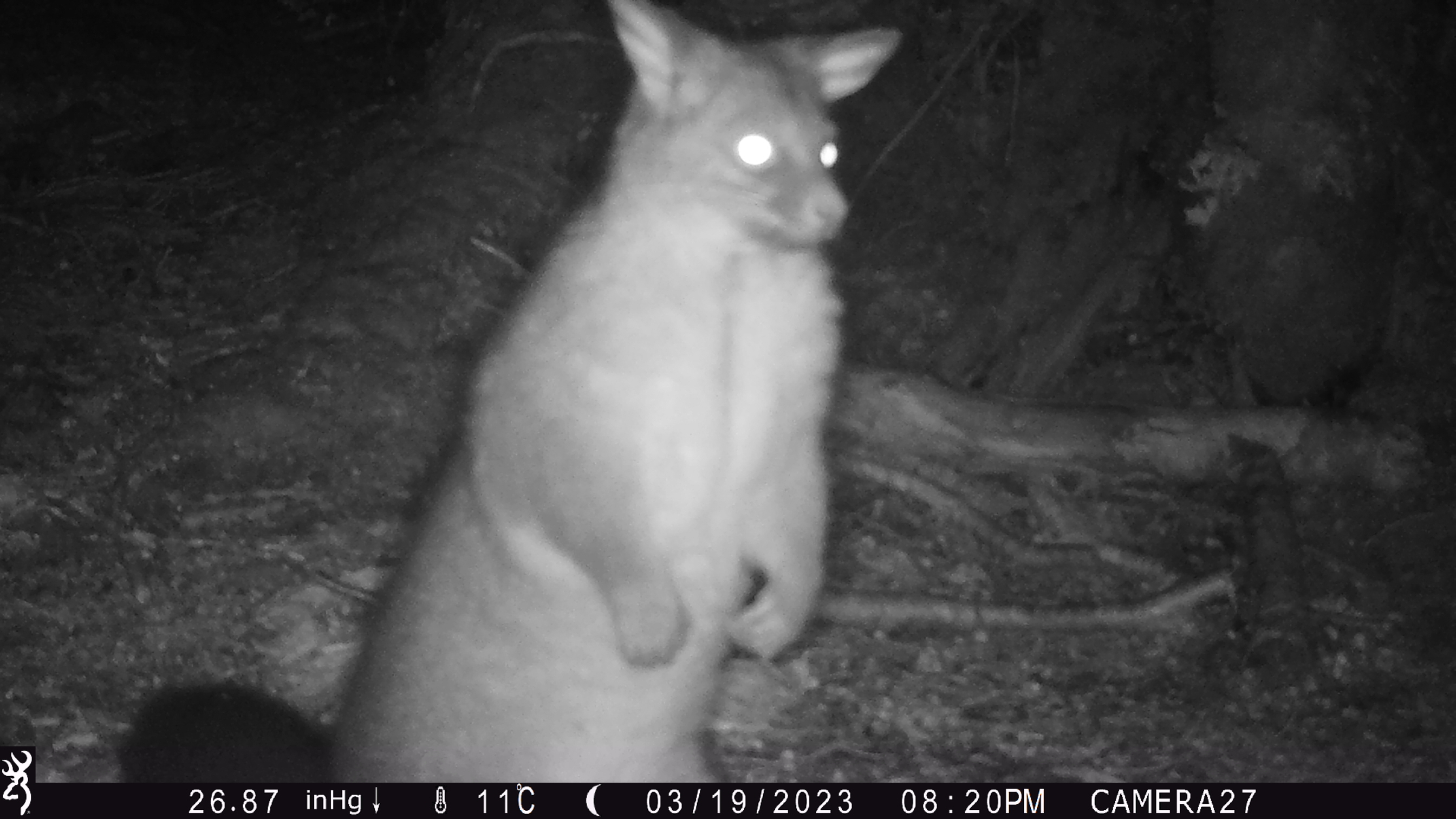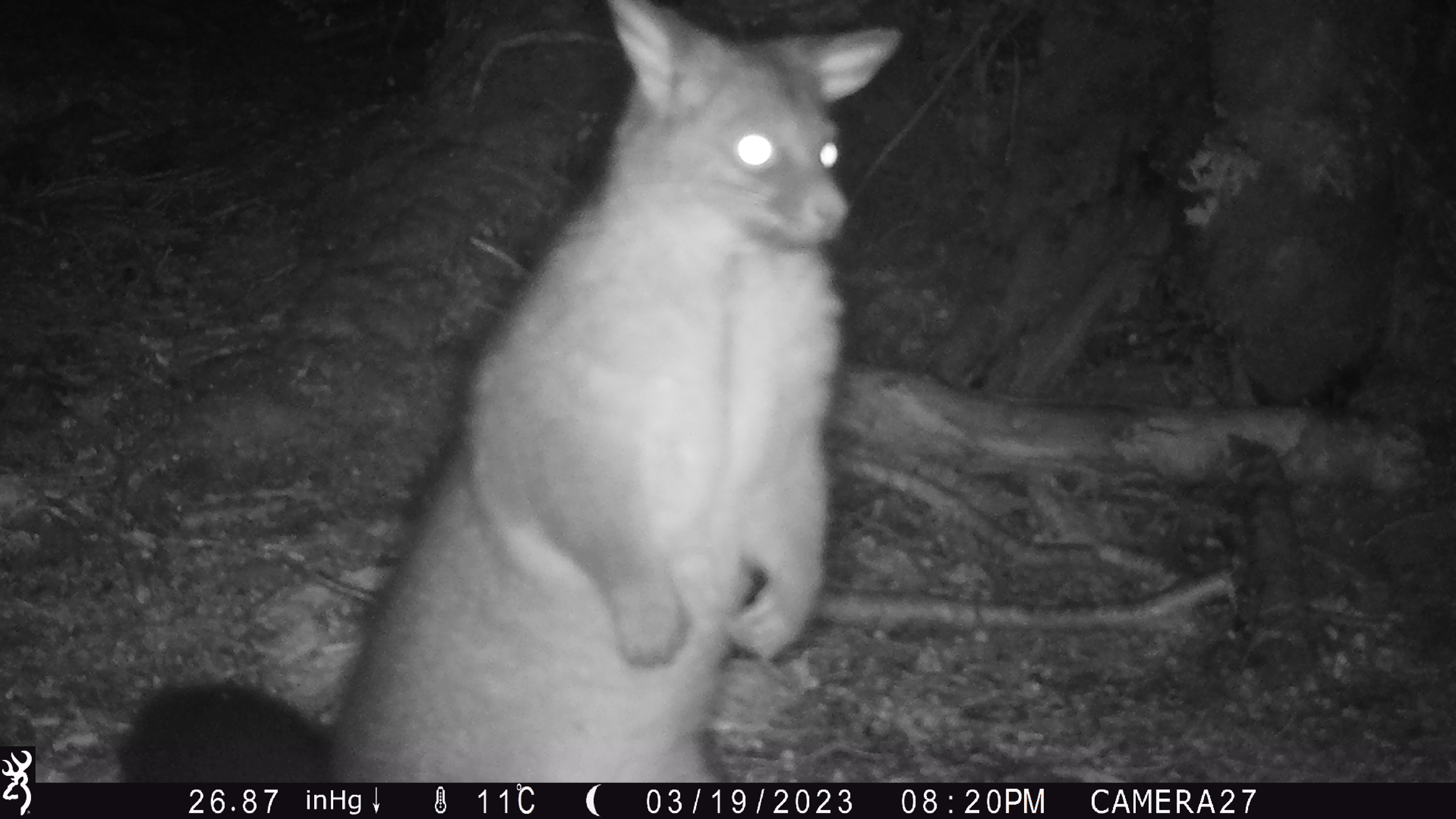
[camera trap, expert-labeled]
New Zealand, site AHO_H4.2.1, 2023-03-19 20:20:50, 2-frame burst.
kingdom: Animalia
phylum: Chordata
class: Mammalia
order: Diprotodontia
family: Phalangeridae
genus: Trichosurus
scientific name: Trichosurus vulpecula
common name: common brushtail possum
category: possum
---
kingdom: Animalia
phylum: Chordata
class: Mammalia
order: Carnivora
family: Mustelidae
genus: Mustela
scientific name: Mustela erminea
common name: stoat